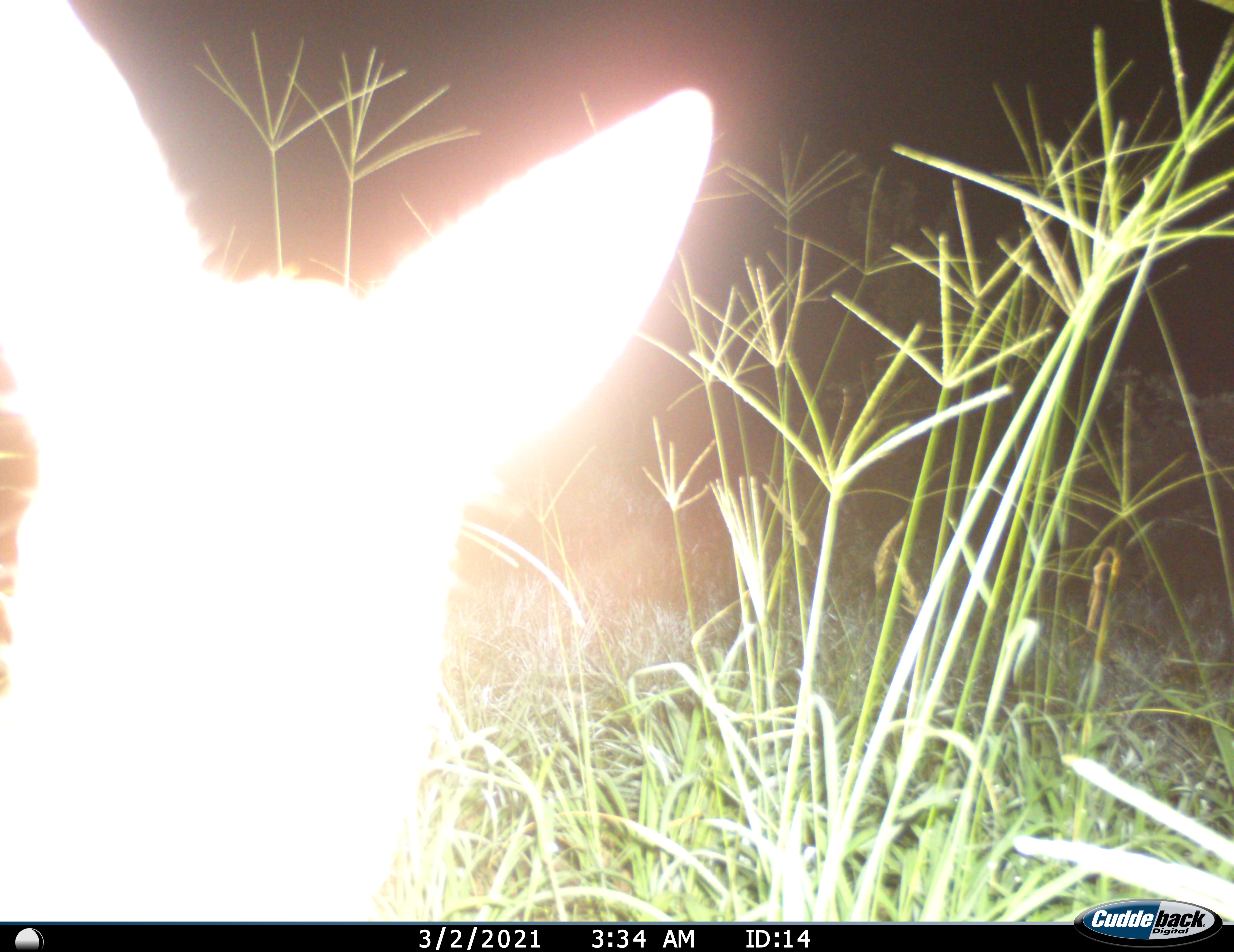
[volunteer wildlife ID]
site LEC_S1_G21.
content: unidentified animal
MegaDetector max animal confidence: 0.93